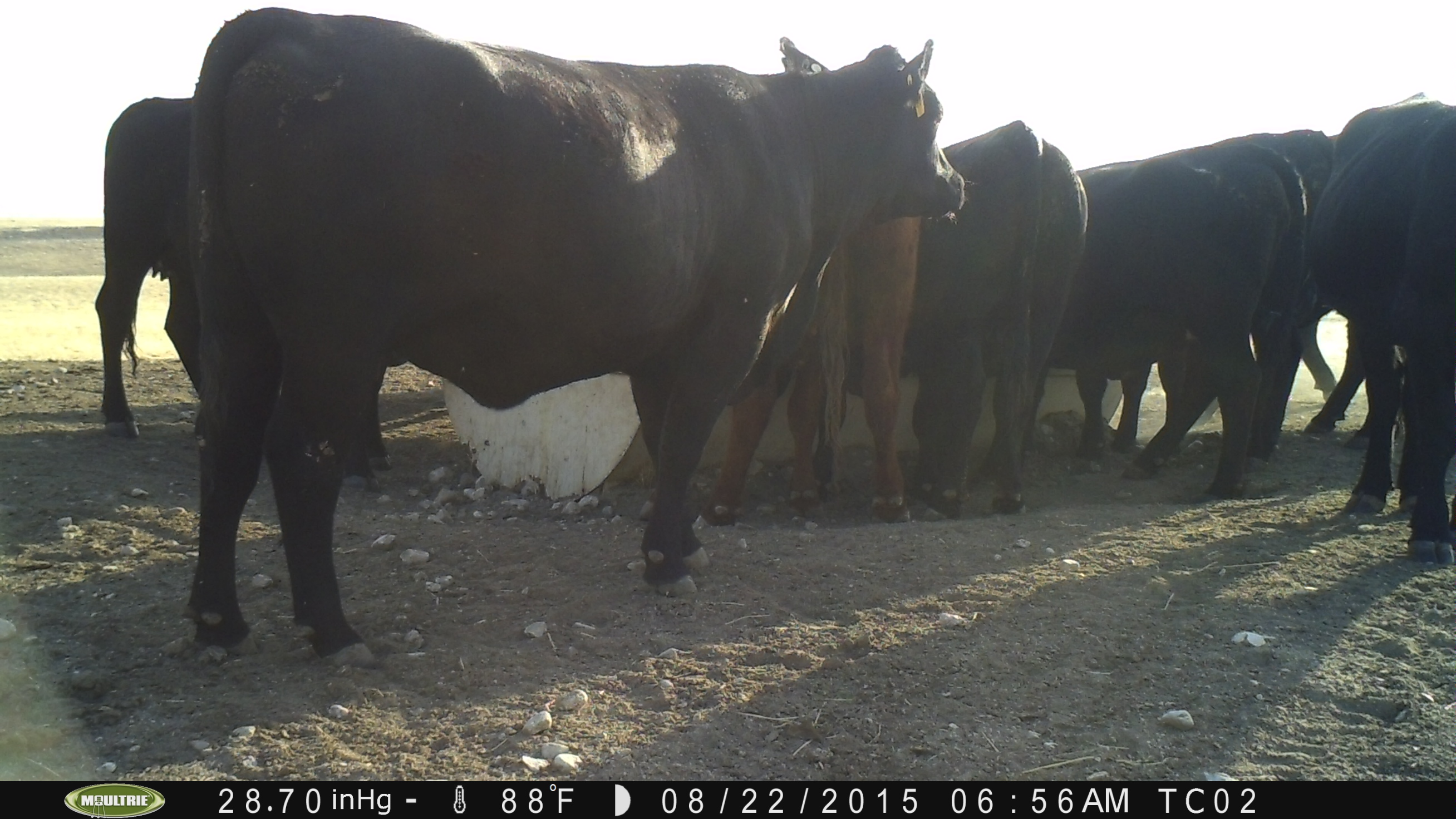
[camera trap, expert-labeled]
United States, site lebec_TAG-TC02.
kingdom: Animalia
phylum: Chordata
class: Mammalia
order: Artiodactyla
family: Bovidae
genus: Bos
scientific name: Bos taurus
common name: domestic cow